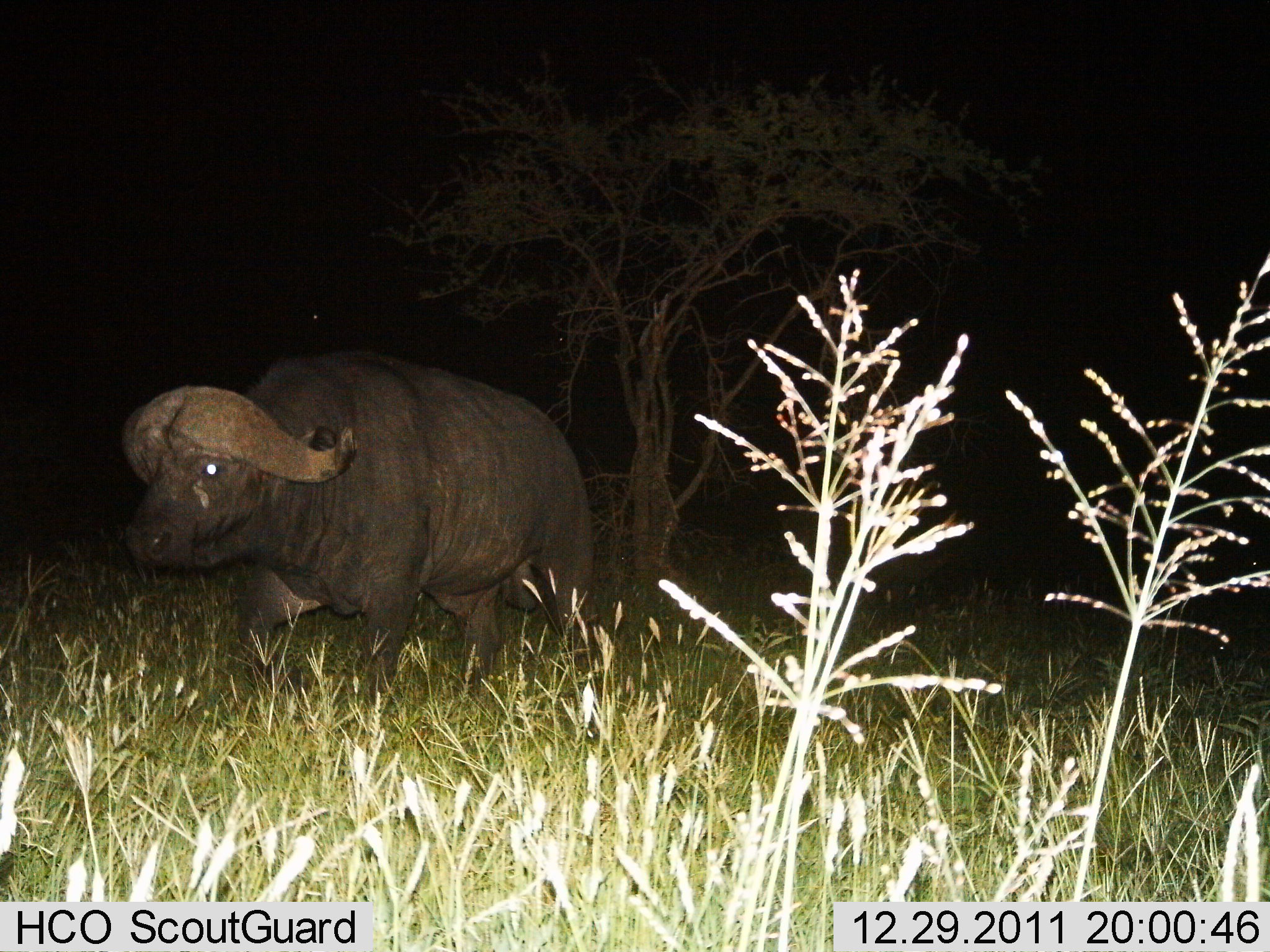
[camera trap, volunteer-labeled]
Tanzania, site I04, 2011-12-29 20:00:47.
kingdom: Animalia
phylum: Chordata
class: Mammalia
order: Artiodactyla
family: Bovidae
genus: Syncerus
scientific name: Syncerus caffer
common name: cape buffalo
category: buffalo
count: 1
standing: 29%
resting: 0%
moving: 71%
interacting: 0%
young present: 0%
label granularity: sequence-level